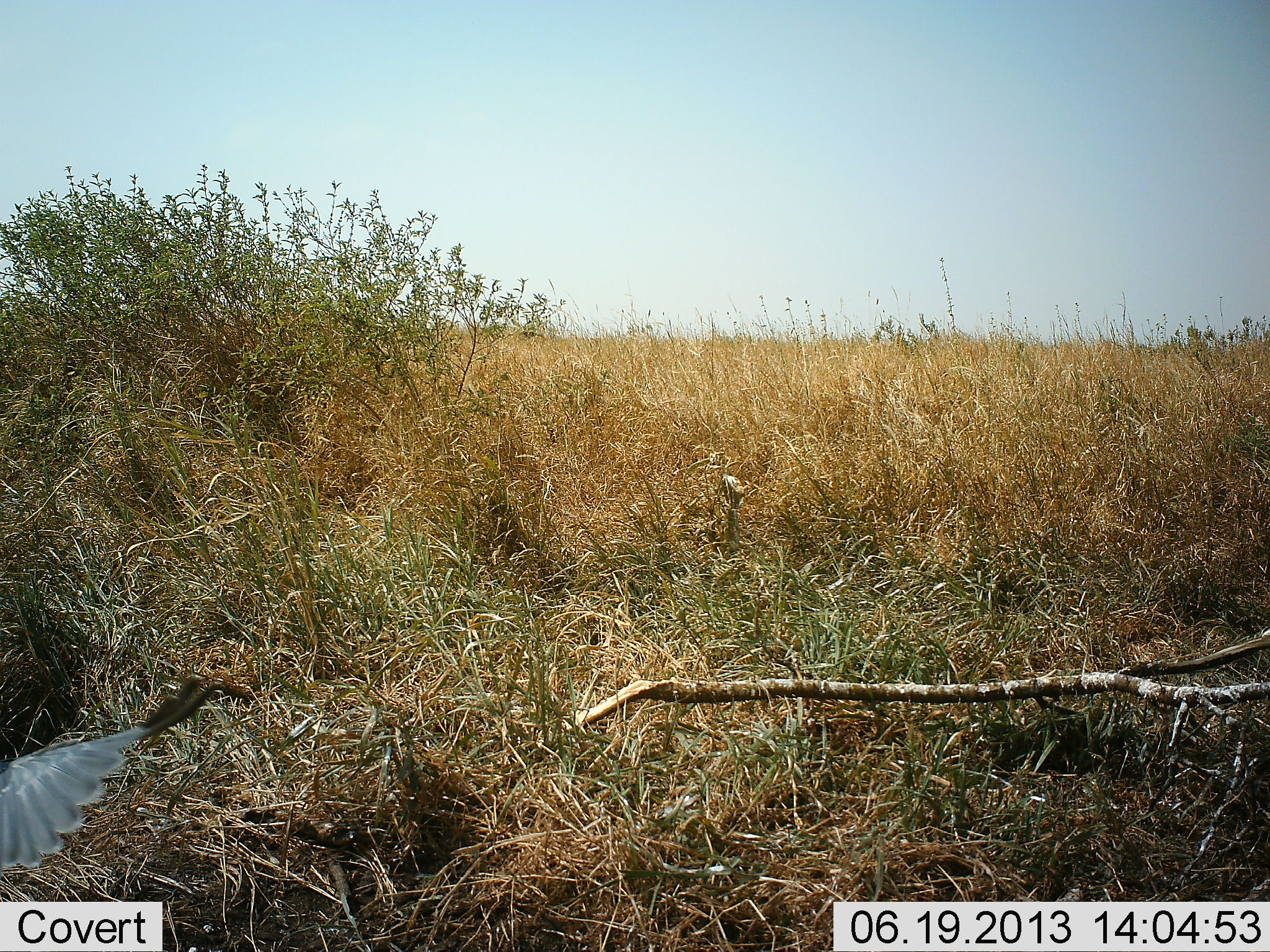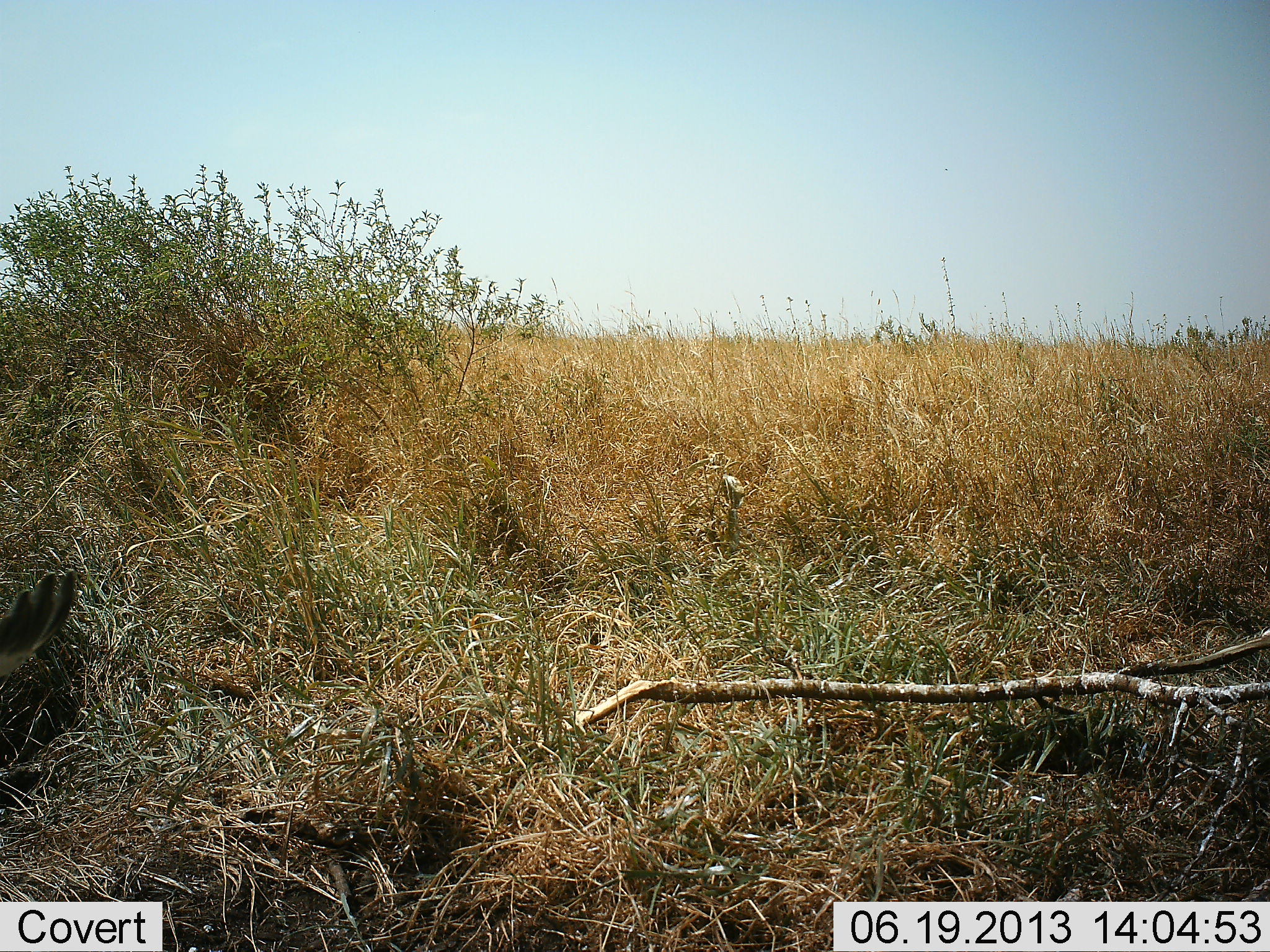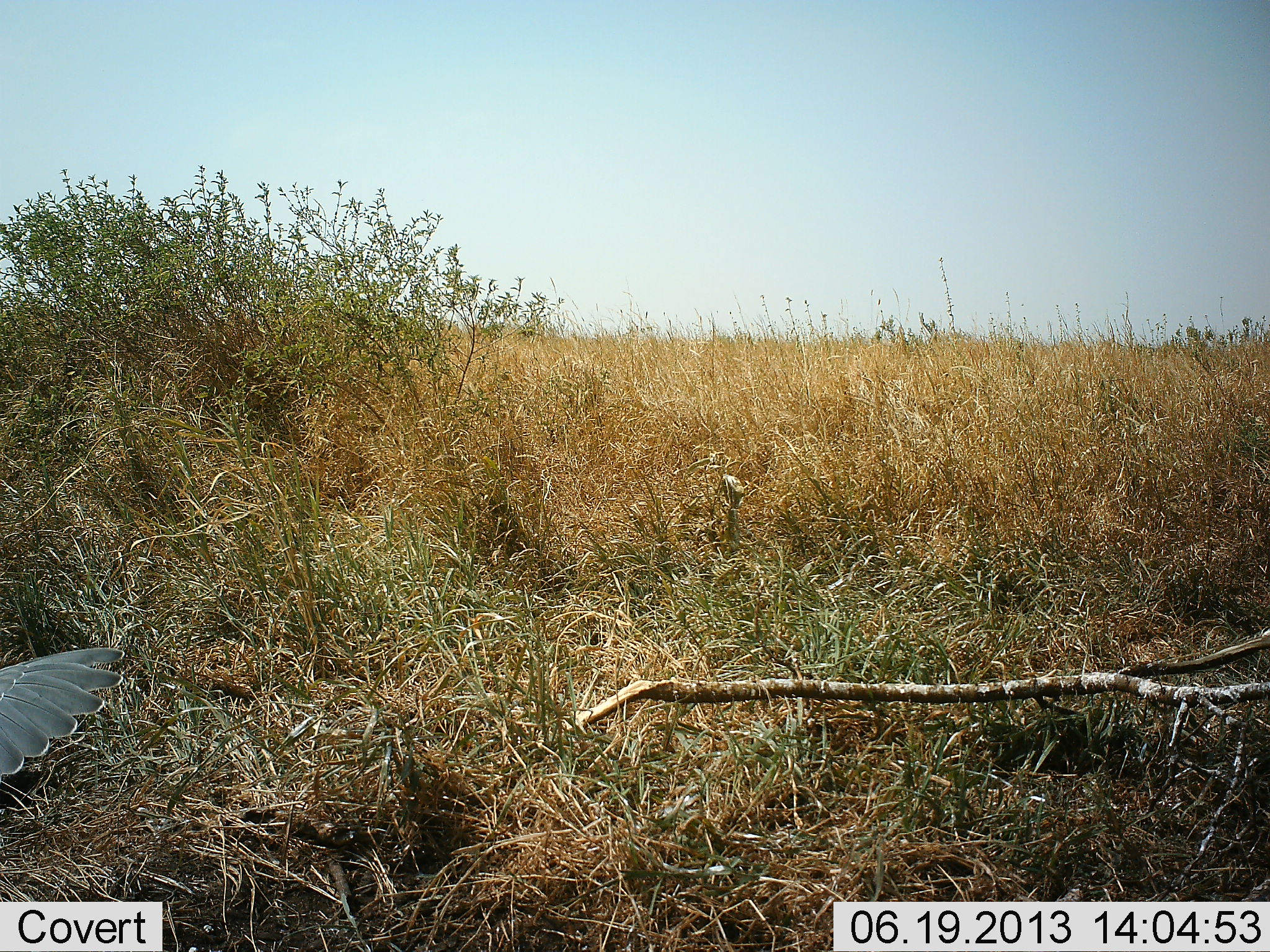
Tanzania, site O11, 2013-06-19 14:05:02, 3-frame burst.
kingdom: Animalia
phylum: Chordata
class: Aves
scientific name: Aves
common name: bird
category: otherbird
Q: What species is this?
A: Otherbird (bird) (Aves).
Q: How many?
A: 1.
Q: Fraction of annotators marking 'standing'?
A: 20%.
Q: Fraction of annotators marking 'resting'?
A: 0%.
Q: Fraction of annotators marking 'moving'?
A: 85%.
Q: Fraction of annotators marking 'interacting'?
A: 0%.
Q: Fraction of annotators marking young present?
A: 0%.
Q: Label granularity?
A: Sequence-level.